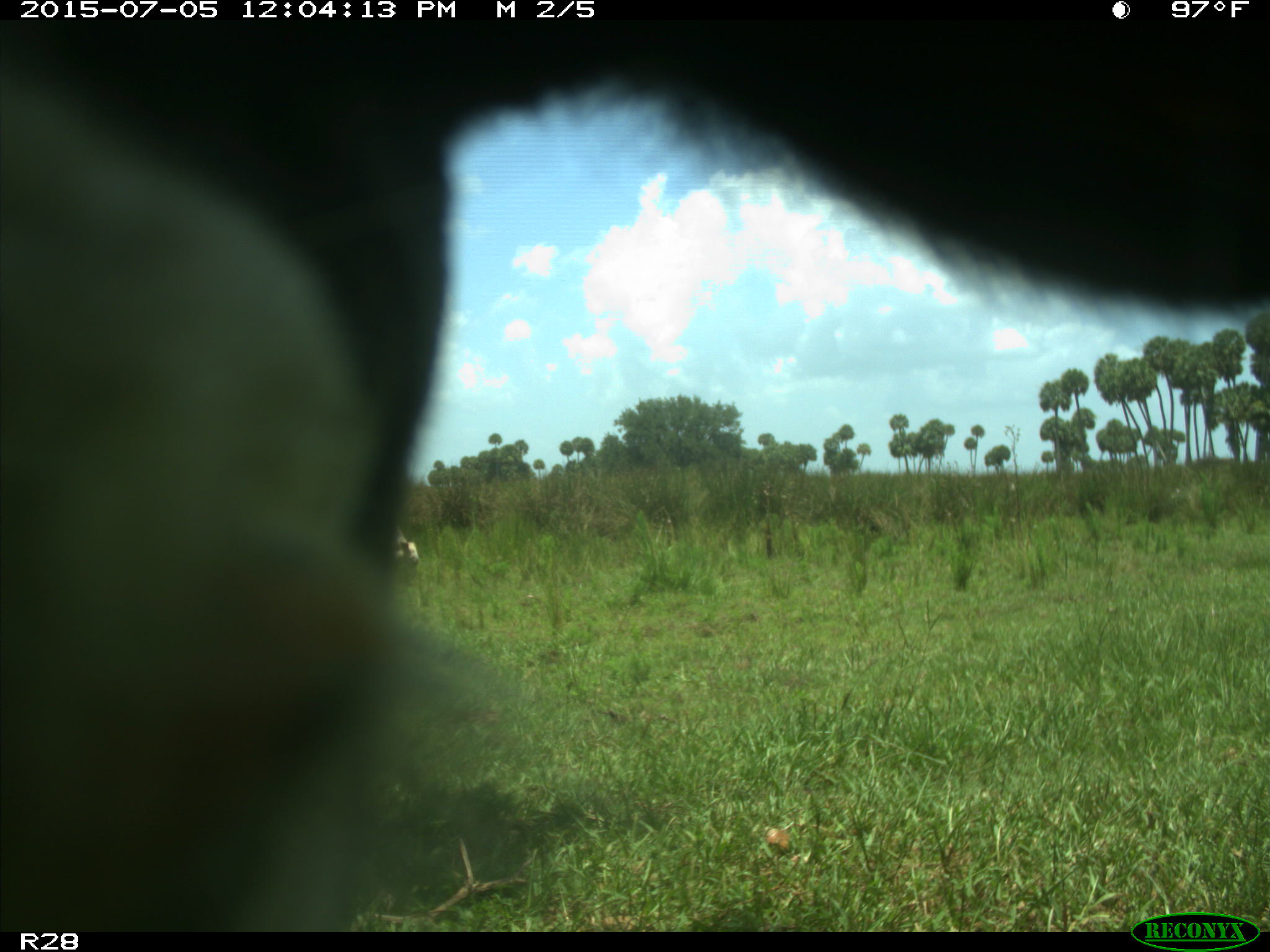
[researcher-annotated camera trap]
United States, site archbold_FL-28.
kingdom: Animalia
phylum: Chordata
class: Mammalia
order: Artiodactyla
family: Bovidae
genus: Bos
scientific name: Bos taurus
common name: domestic cow